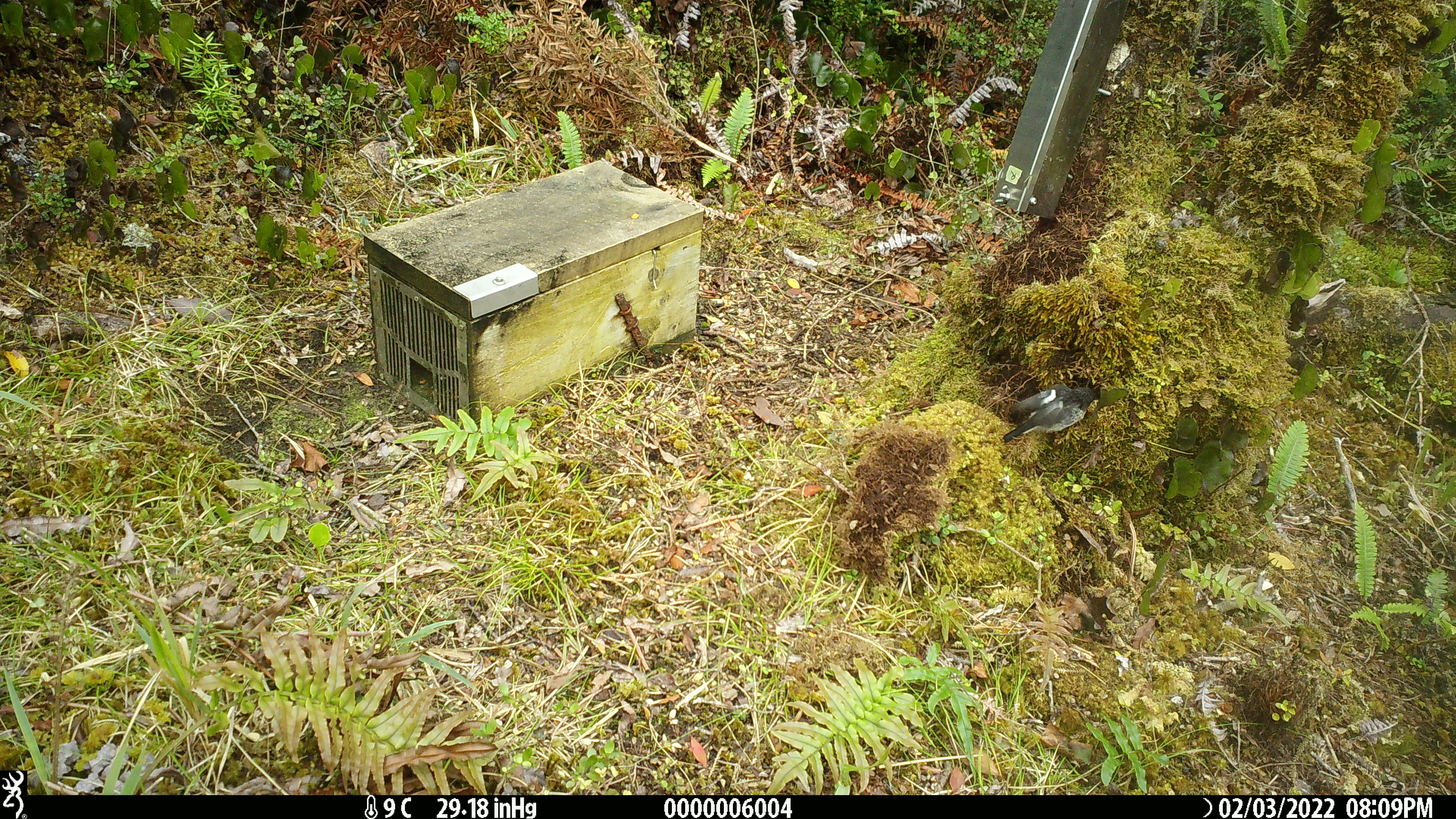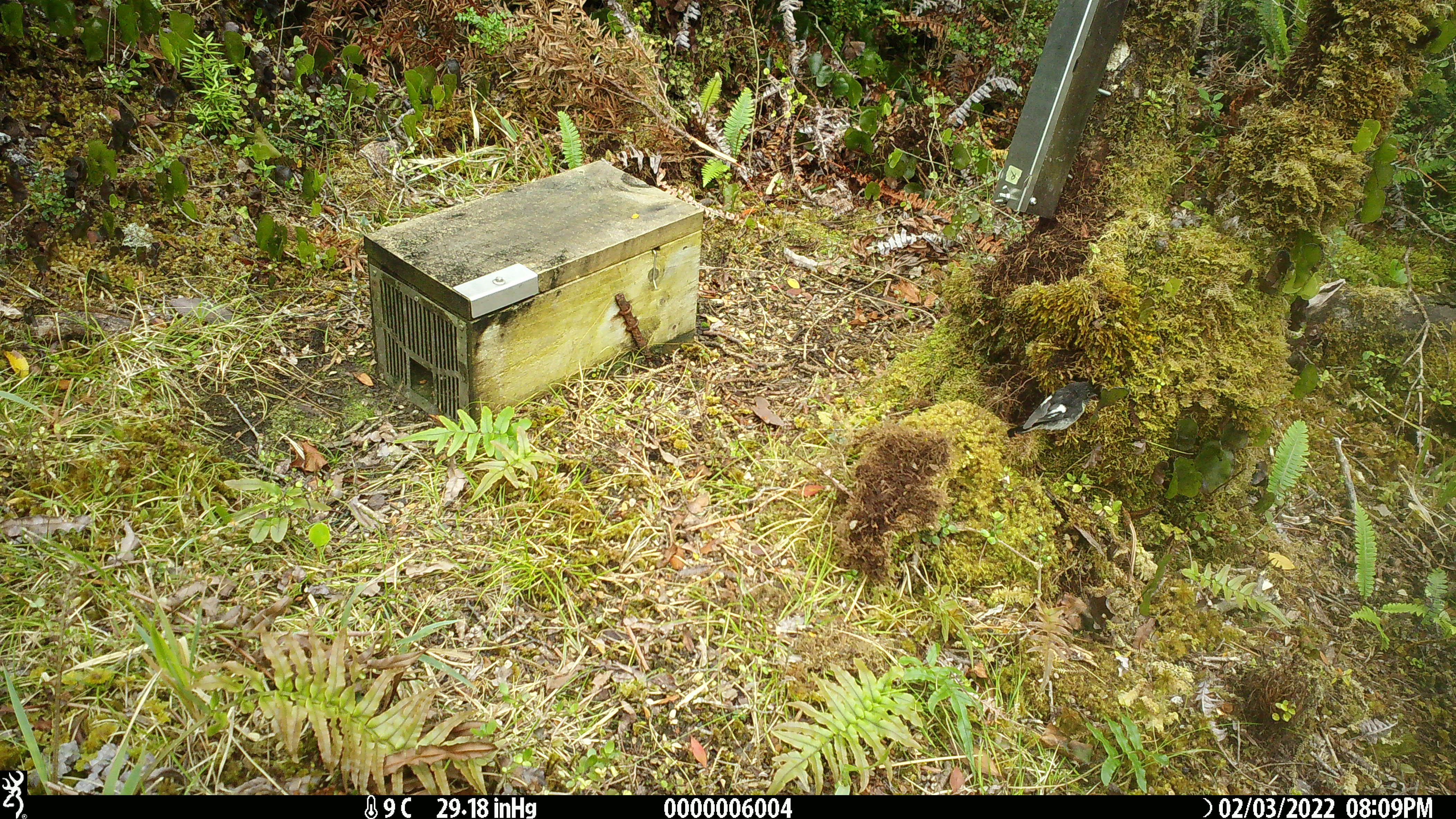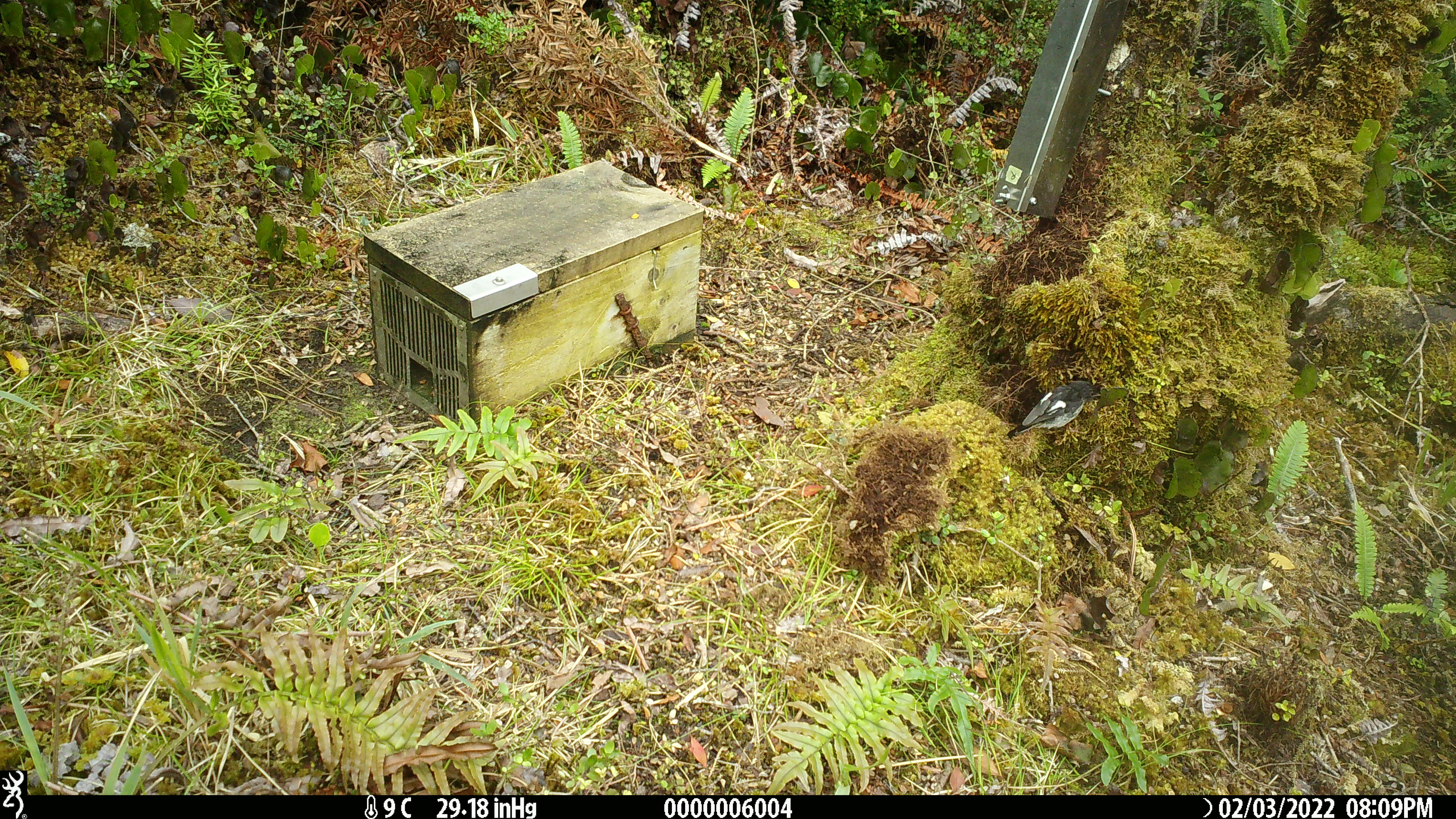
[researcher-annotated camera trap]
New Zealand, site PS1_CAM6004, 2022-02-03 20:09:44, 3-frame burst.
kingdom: Animalia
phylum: Chordata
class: Aves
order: Passeriformes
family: Petroicidae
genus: Petroica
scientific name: Petroica macrocephala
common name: tomtit